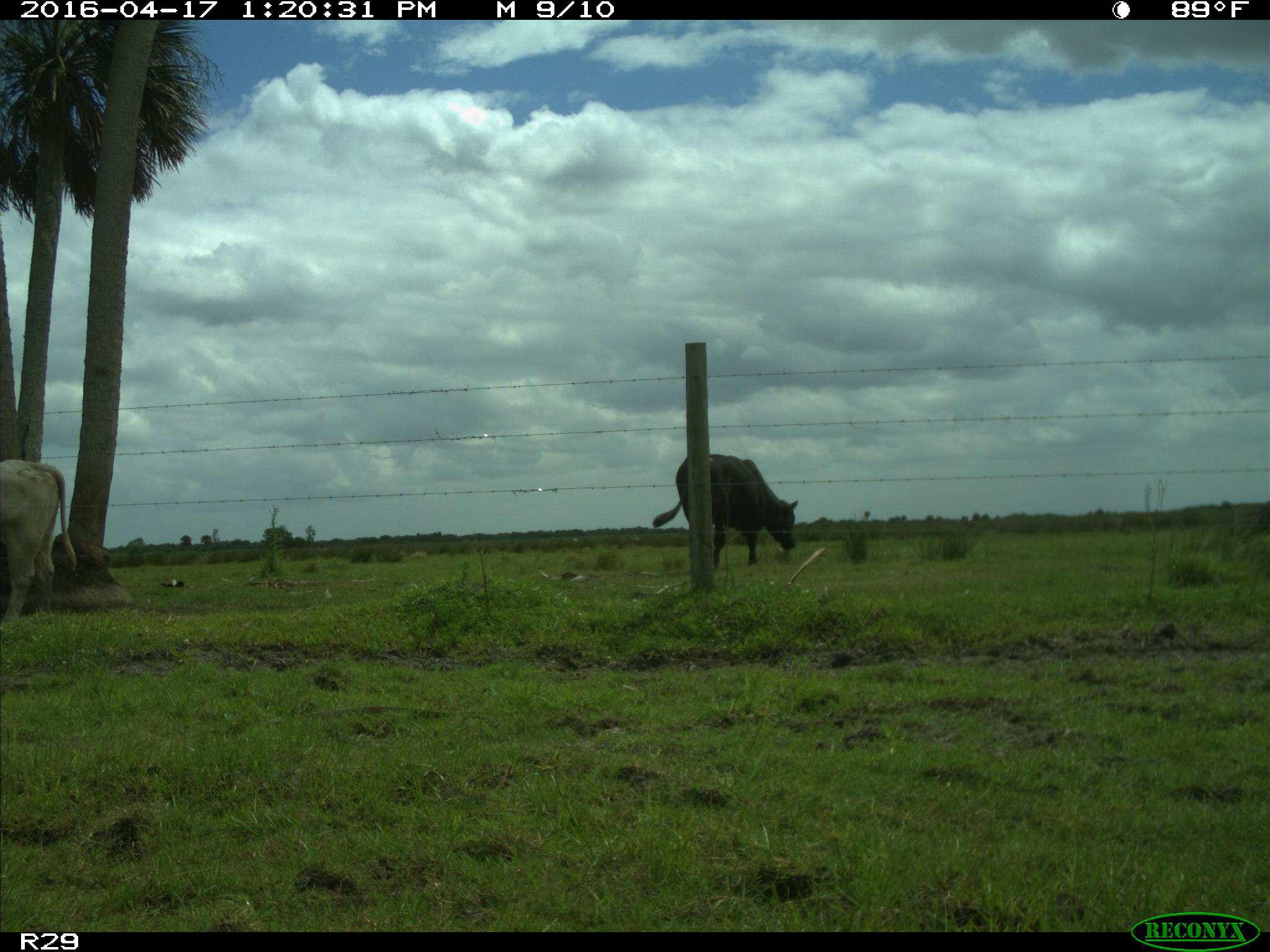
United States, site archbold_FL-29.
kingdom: Animalia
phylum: Chordata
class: Mammalia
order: Artiodactyla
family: Bovidae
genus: Bos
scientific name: Bos taurus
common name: domestic cow